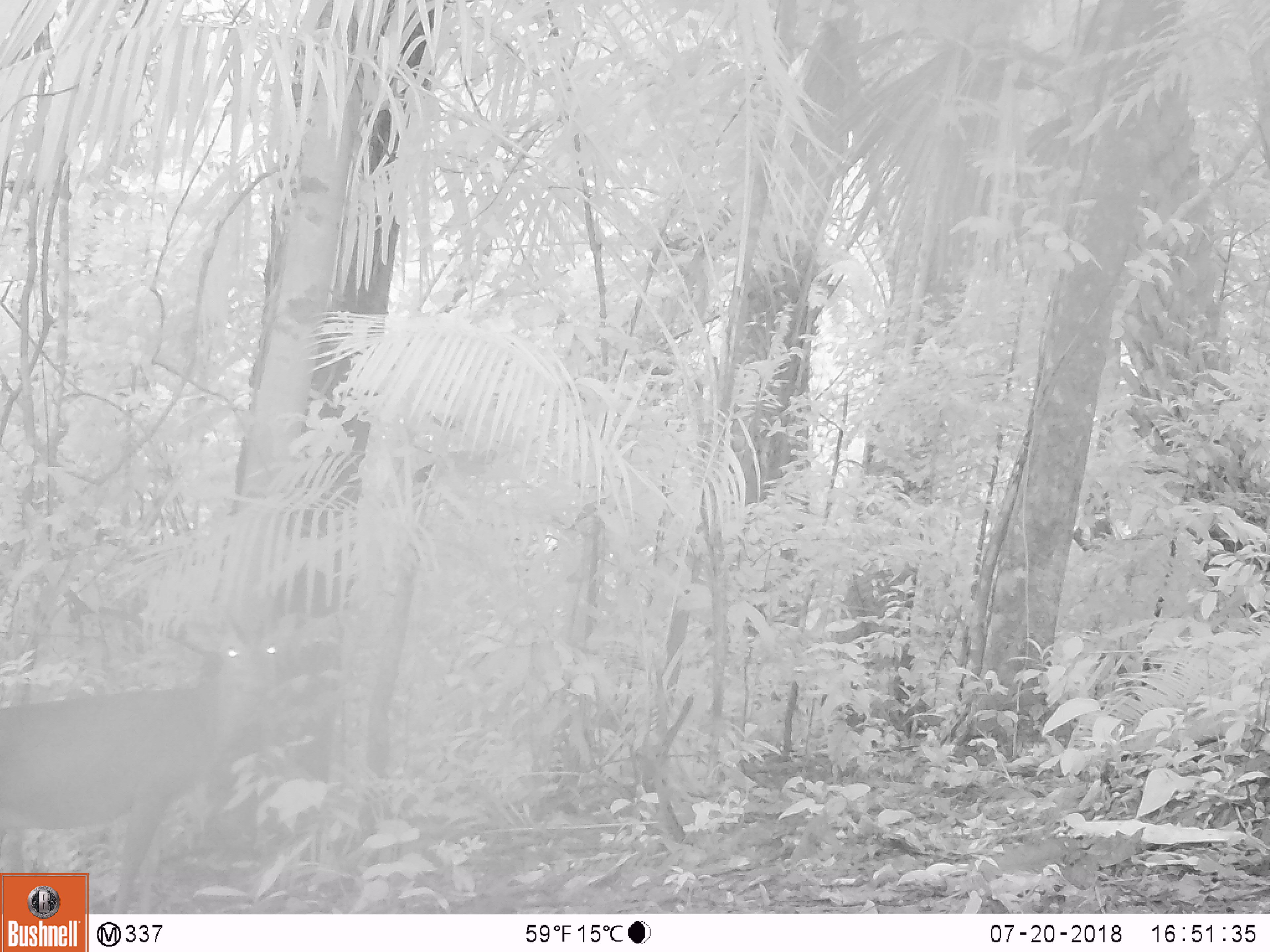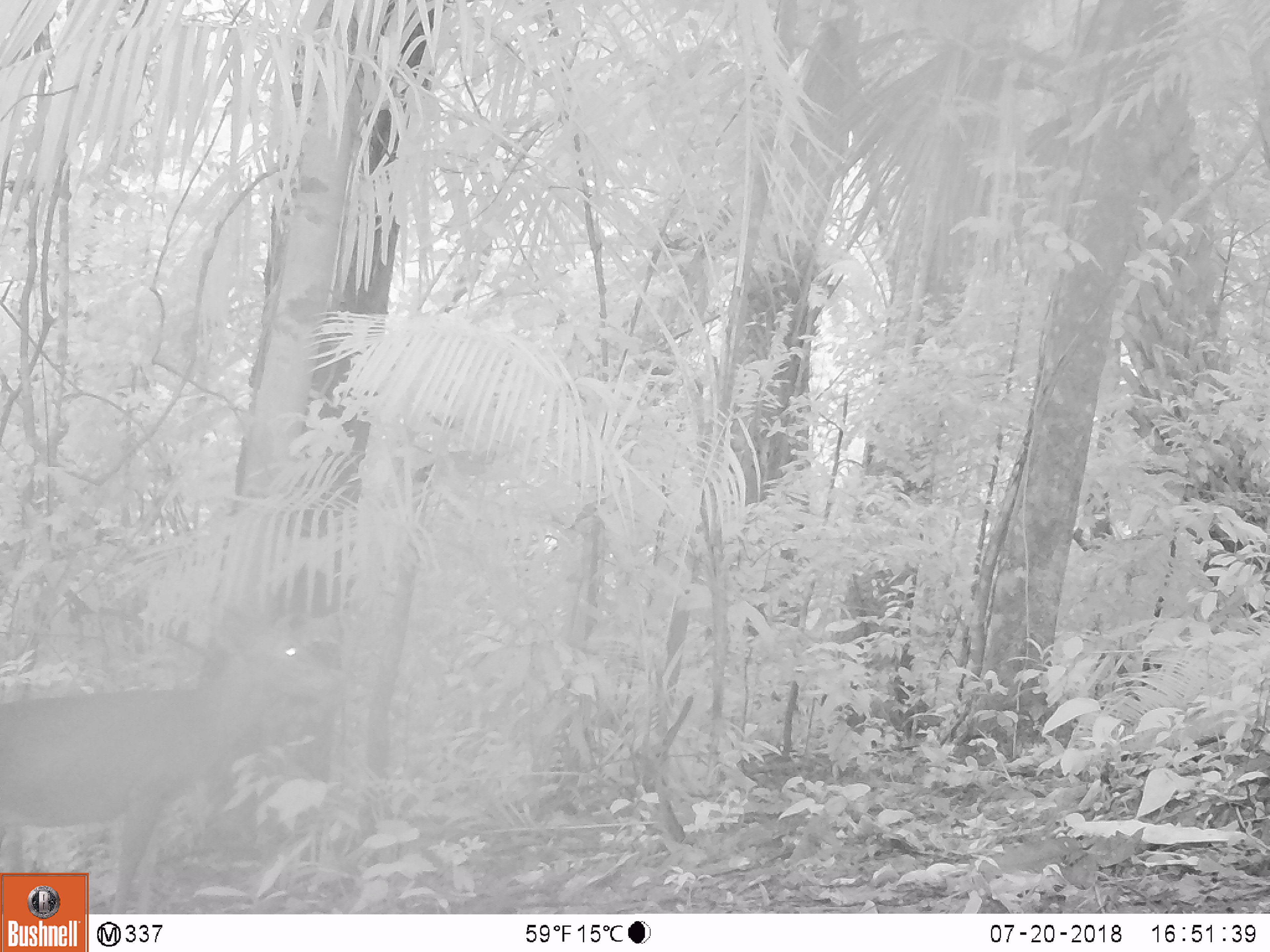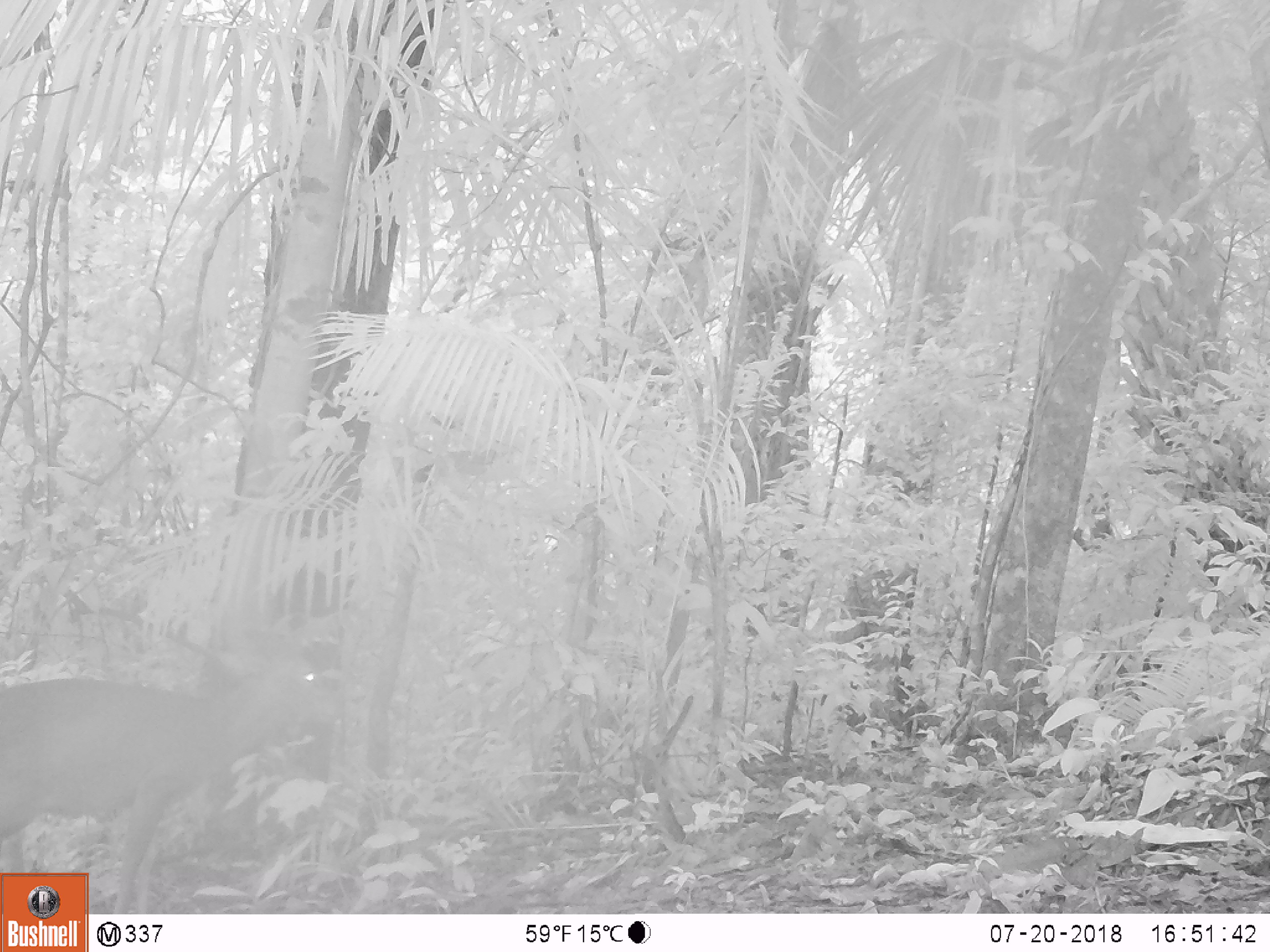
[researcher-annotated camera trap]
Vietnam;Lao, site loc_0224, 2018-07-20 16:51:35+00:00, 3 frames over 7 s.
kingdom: Animalia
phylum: Chordata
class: Mammalia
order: Artiodactyla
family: Cervidae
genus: Muntiacus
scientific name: Muntiacus vuquangensis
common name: large-antlered muntjac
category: large antlered muntjac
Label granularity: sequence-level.